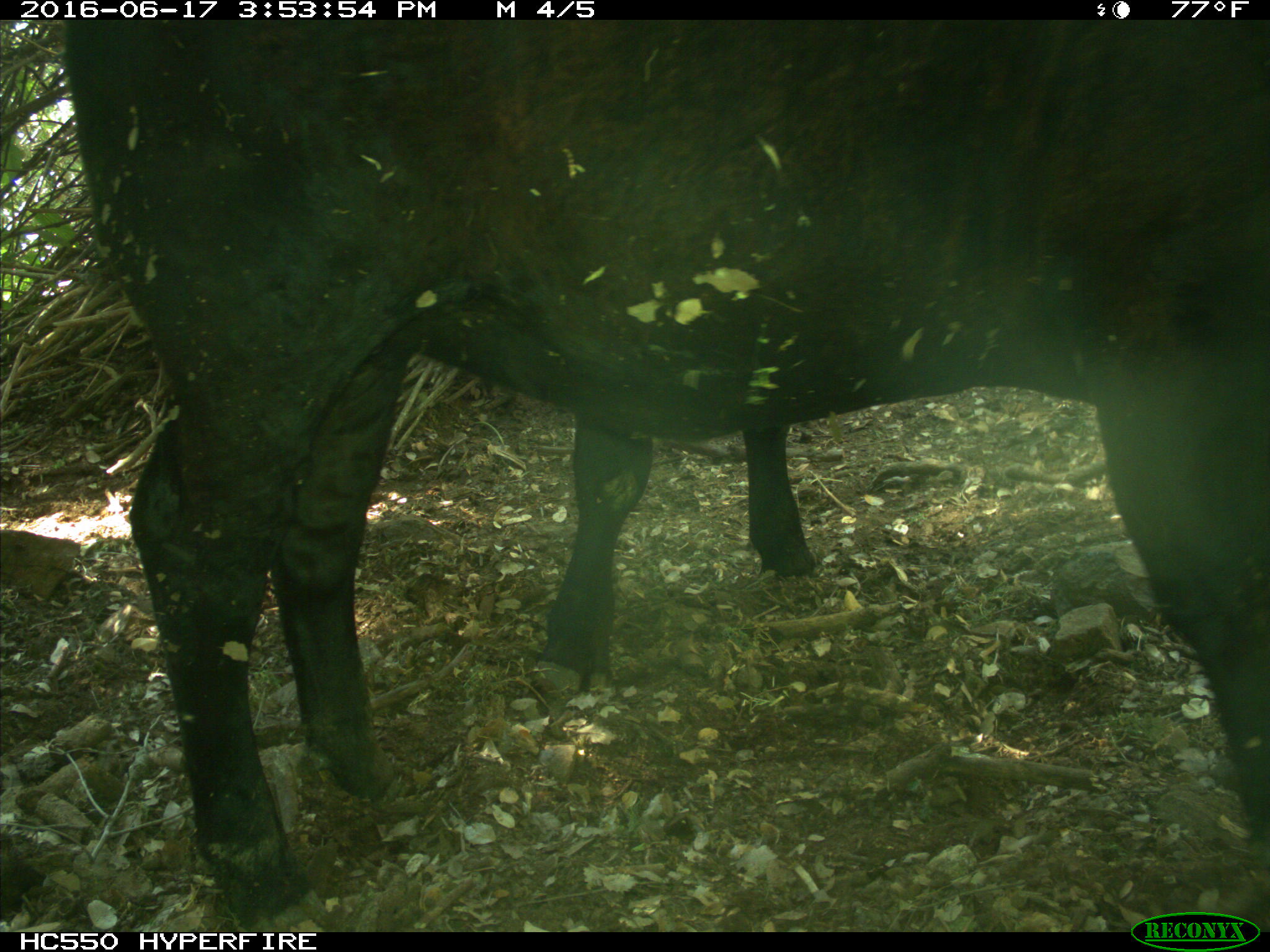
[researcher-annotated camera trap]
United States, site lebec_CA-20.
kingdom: Animalia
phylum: Chordata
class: Mammalia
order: Artiodactyla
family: Bovidae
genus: Bos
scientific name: Bos taurus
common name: domestic cow